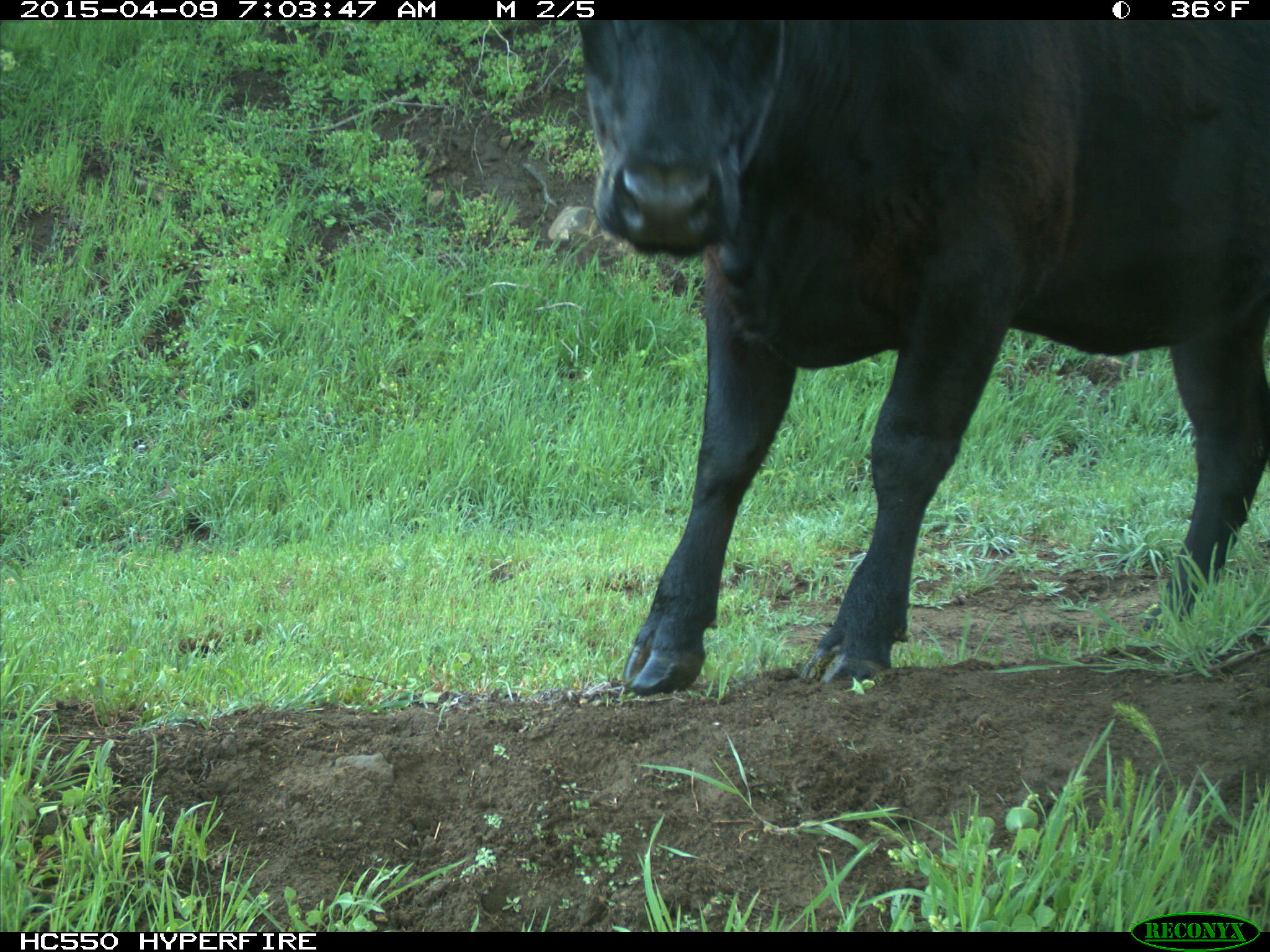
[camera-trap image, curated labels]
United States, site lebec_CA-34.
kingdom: Animalia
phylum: Chordata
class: Mammalia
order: Artiodactyla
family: Bovidae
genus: Bos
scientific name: Bos taurus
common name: domestic cow